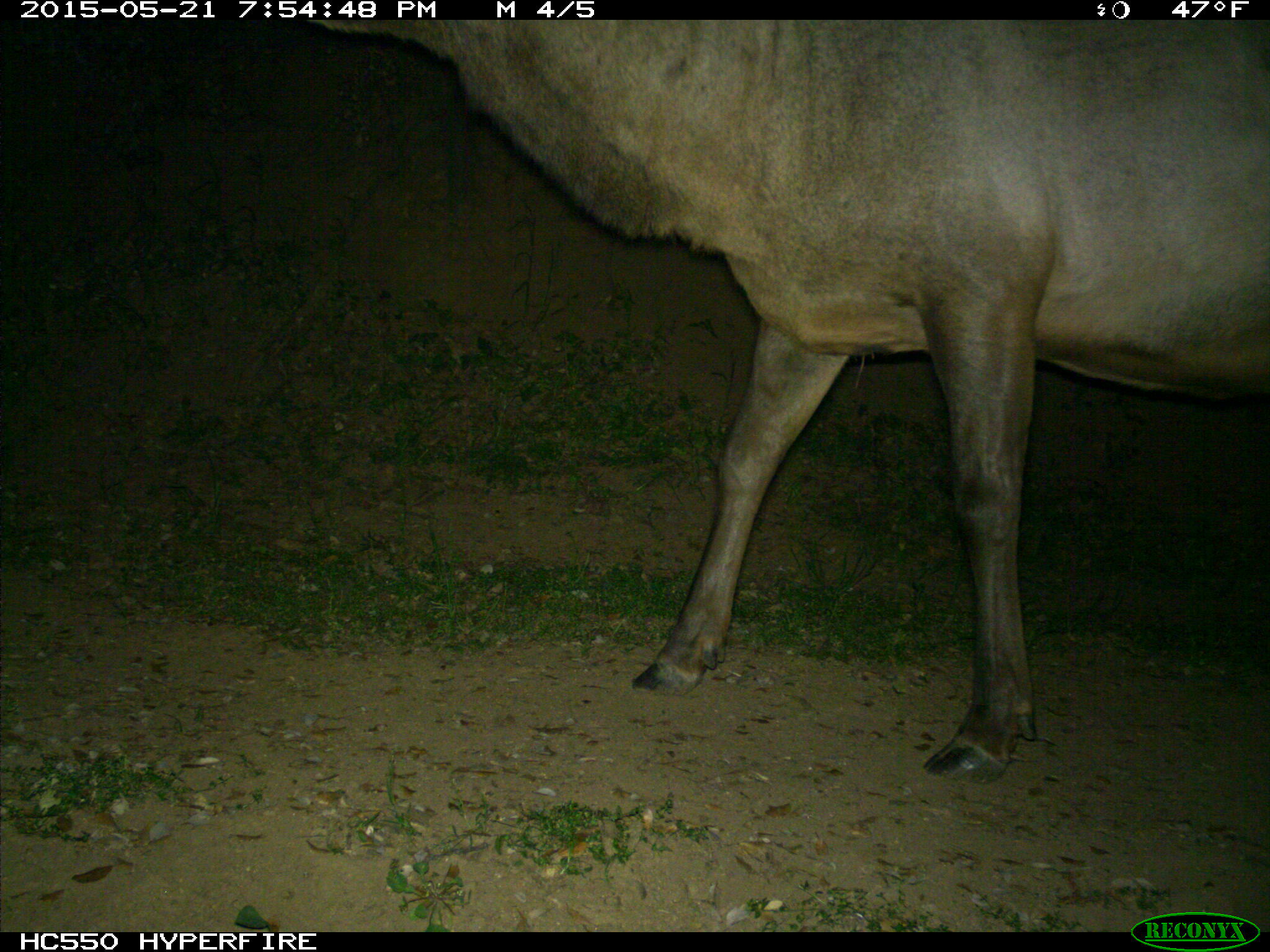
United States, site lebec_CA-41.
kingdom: Animalia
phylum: Chordata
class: Mammalia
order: Artiodactyla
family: Cervidae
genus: Cervus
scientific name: Cervus canadensis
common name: elk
Cervus canadensis (elk).